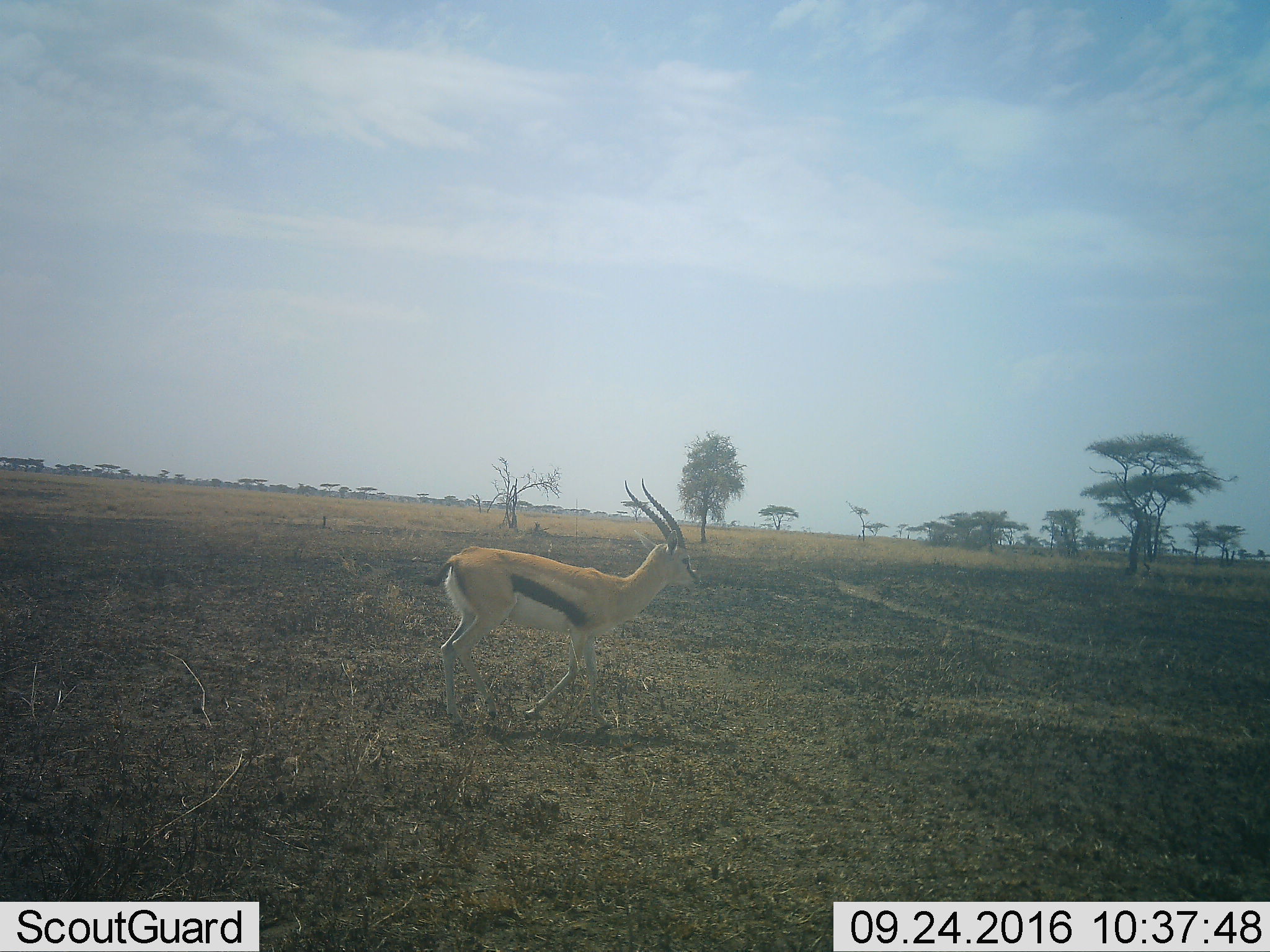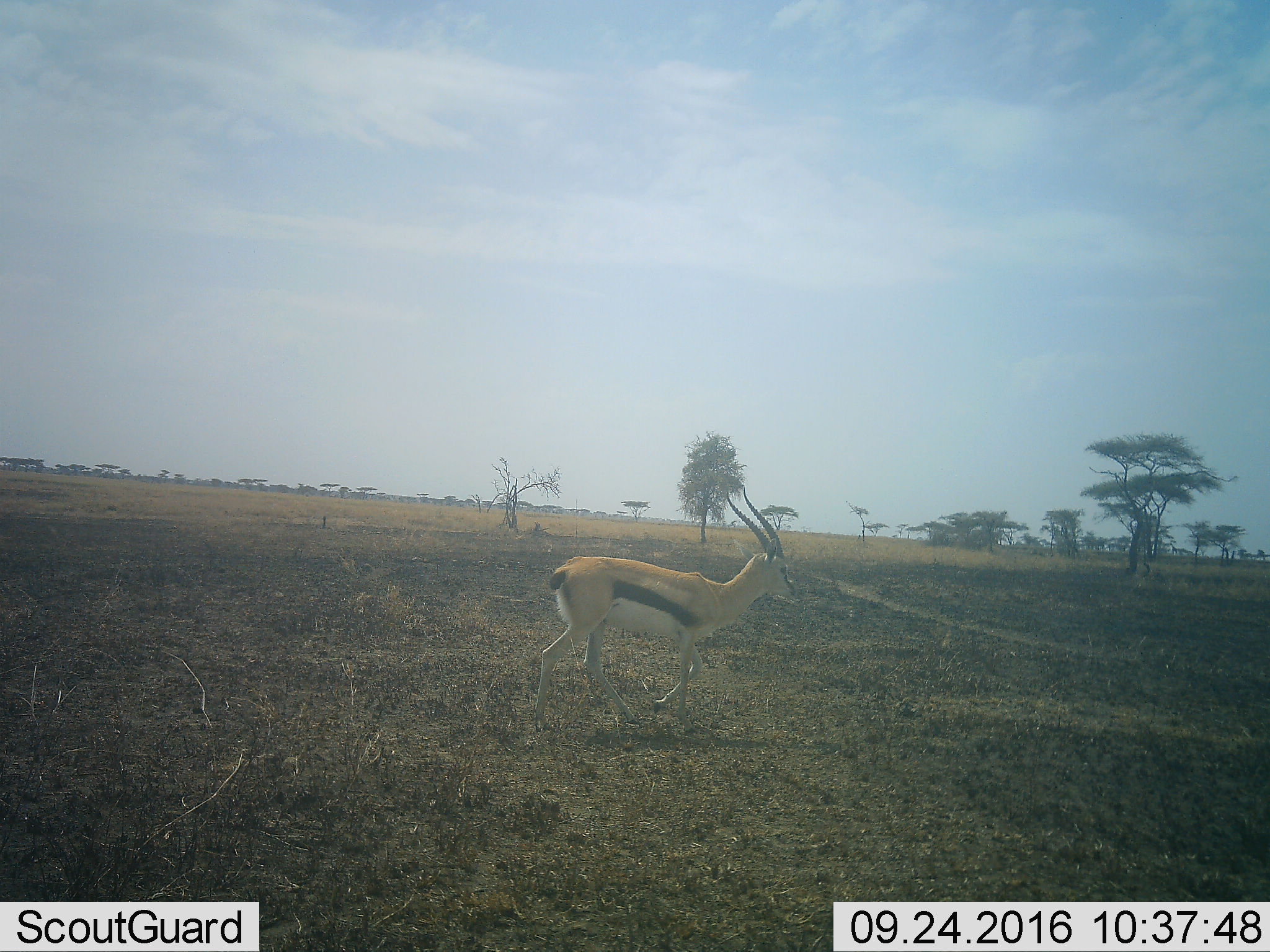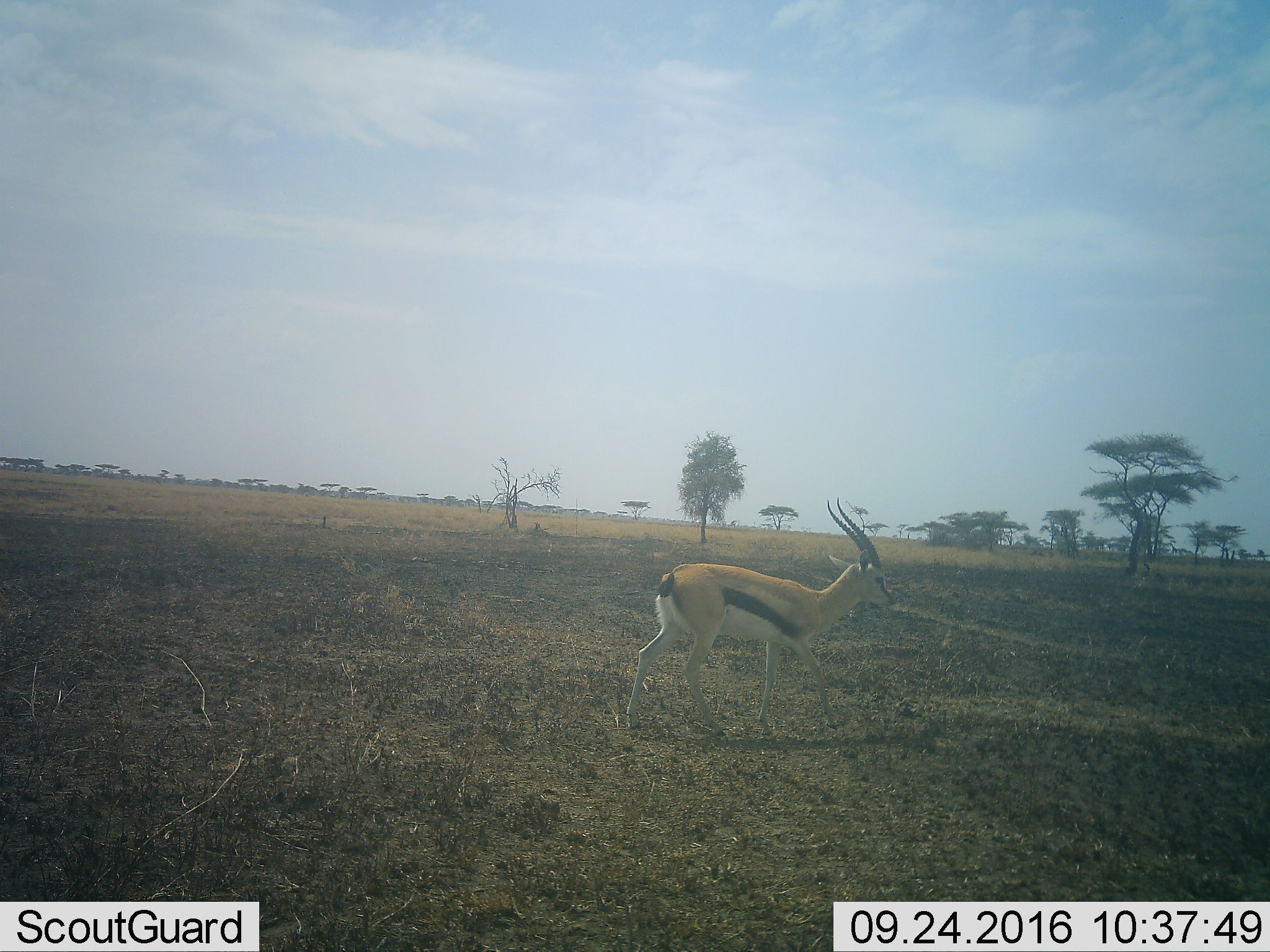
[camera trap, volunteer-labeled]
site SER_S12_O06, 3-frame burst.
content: unidentified animal